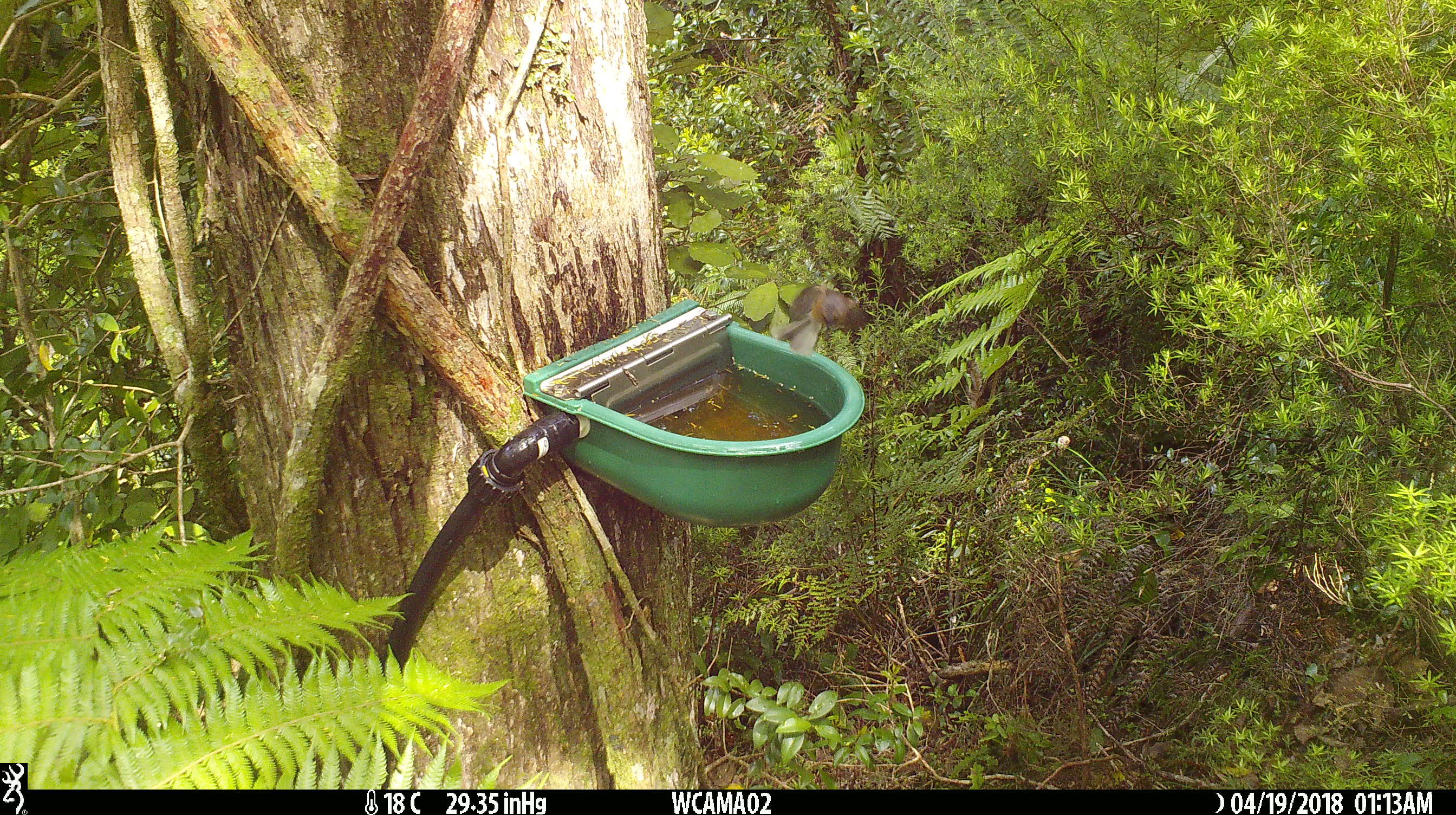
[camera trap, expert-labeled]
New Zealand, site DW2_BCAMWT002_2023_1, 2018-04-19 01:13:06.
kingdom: Animalia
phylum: Chordata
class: Aves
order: Passeriformes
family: Rhipiduridae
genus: Rhipidura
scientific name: Rhipidura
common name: fantails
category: fantail